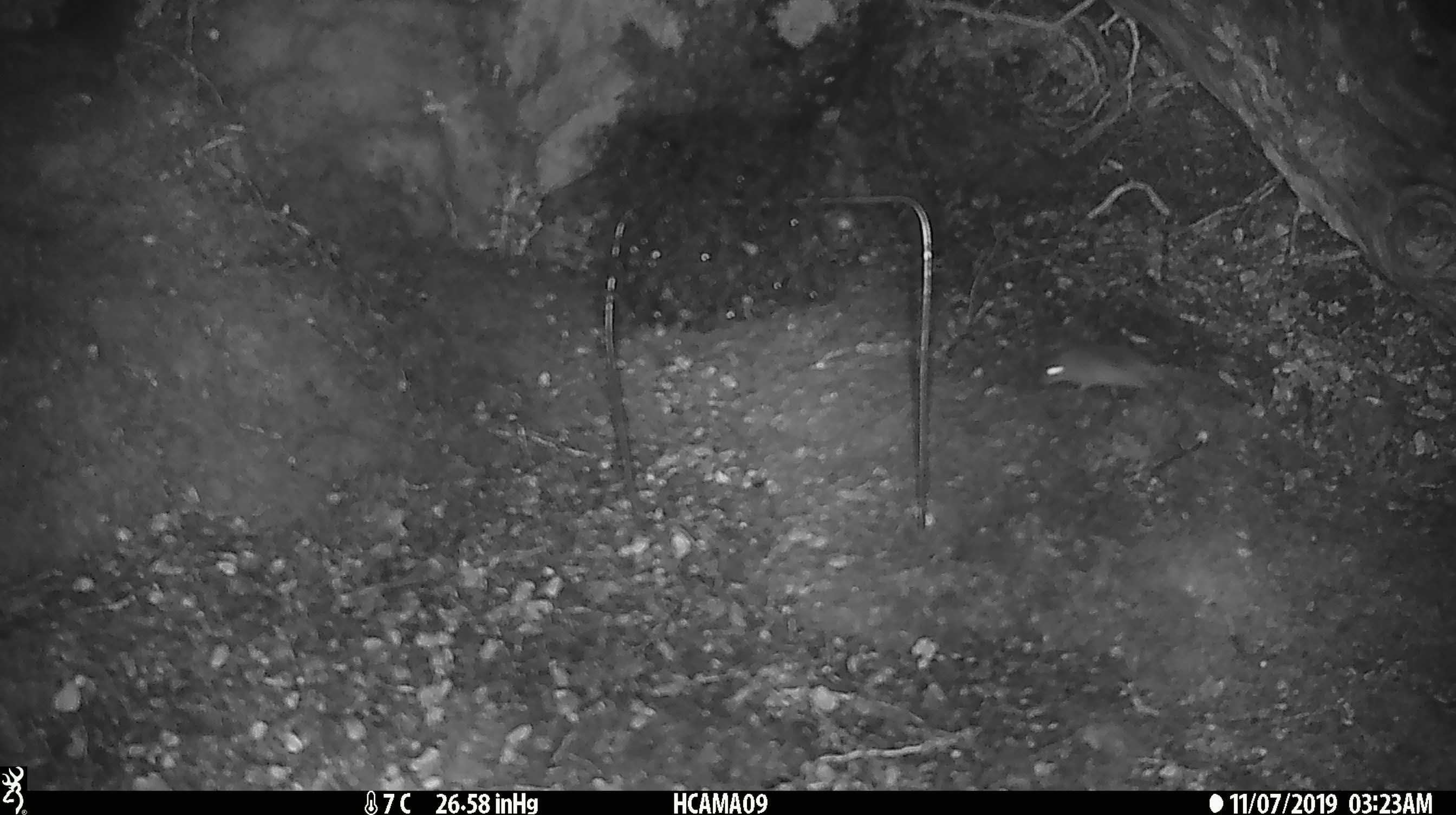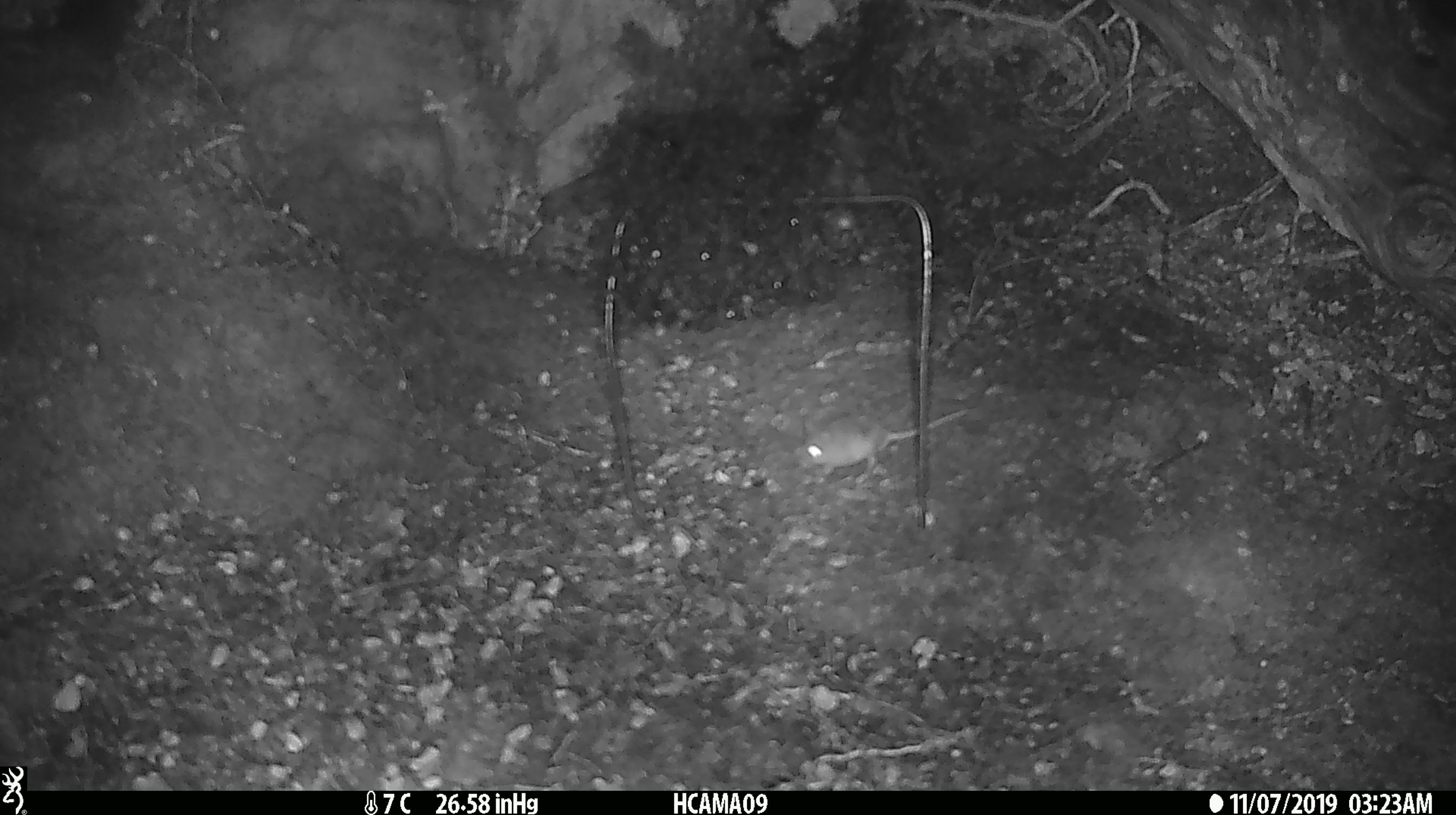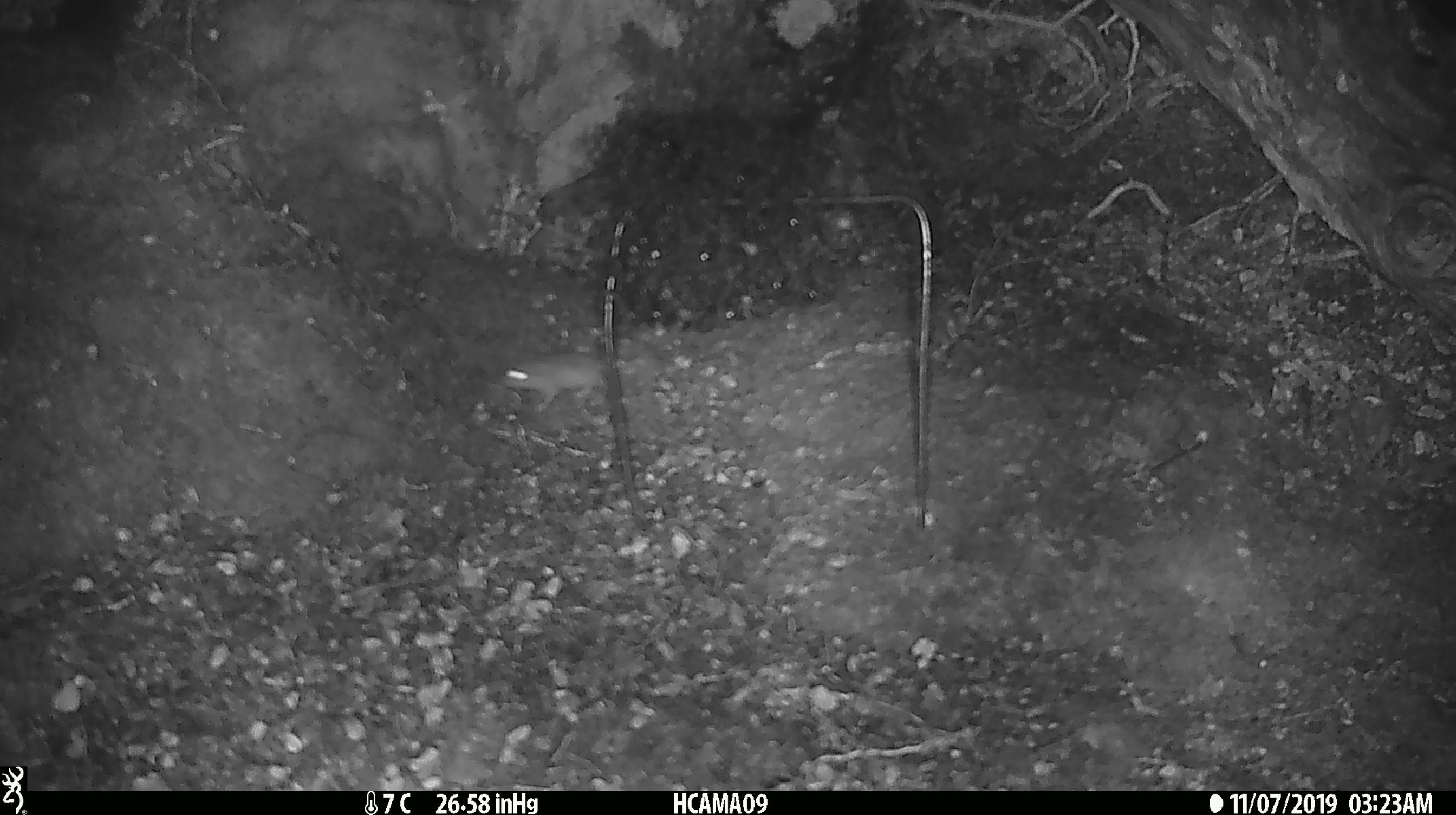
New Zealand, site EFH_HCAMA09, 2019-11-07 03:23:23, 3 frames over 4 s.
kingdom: Animalia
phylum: Chordata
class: Mammalia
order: Rodentia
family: Muridae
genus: Mus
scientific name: Mus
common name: mouse